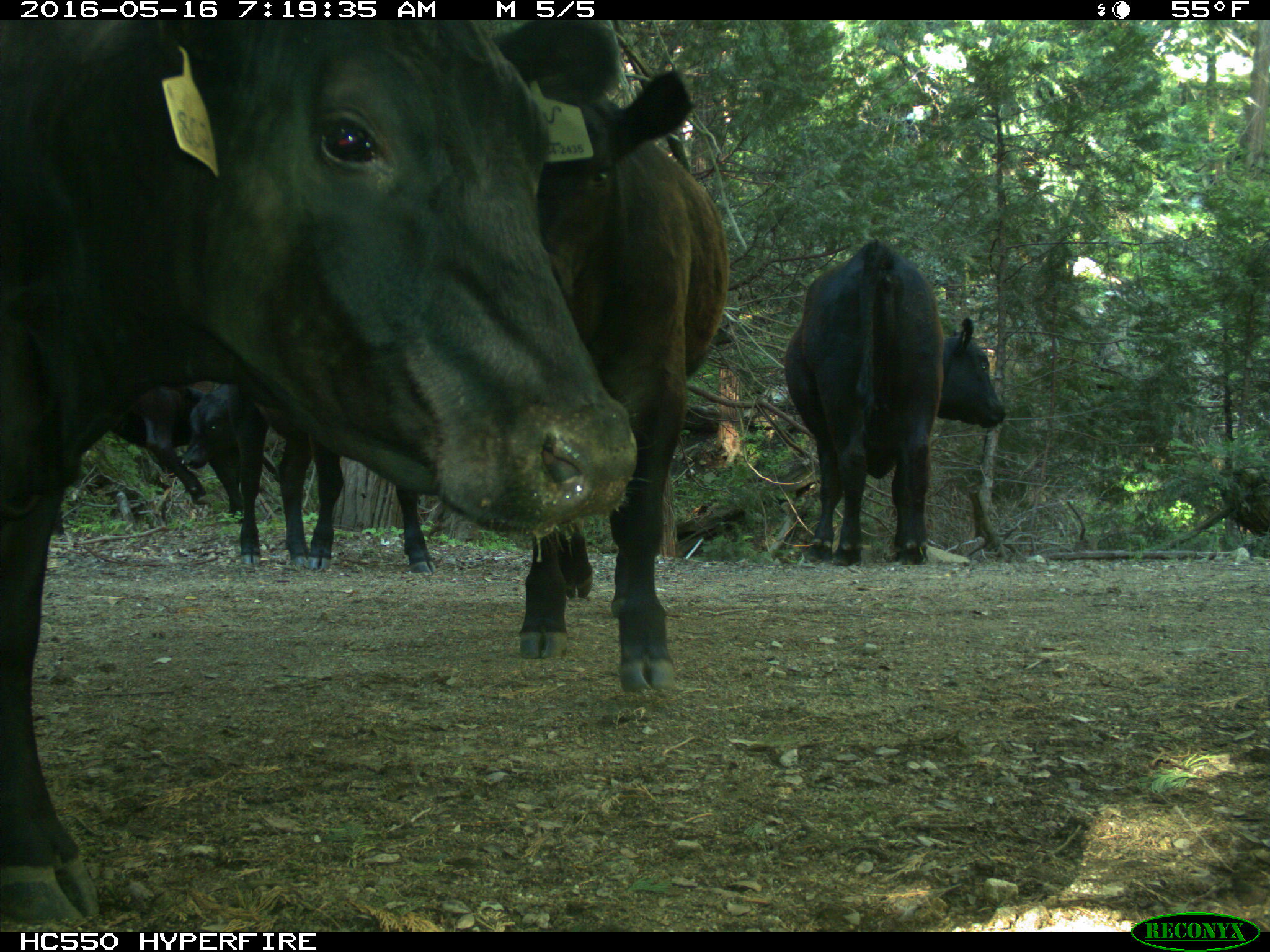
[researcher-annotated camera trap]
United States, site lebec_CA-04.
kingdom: Animalia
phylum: Chordata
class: Mammalia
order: Artiodactyla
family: Bovidae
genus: Bos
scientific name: Bos taurus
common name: domestic cow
Bos taurus (domestic cow).